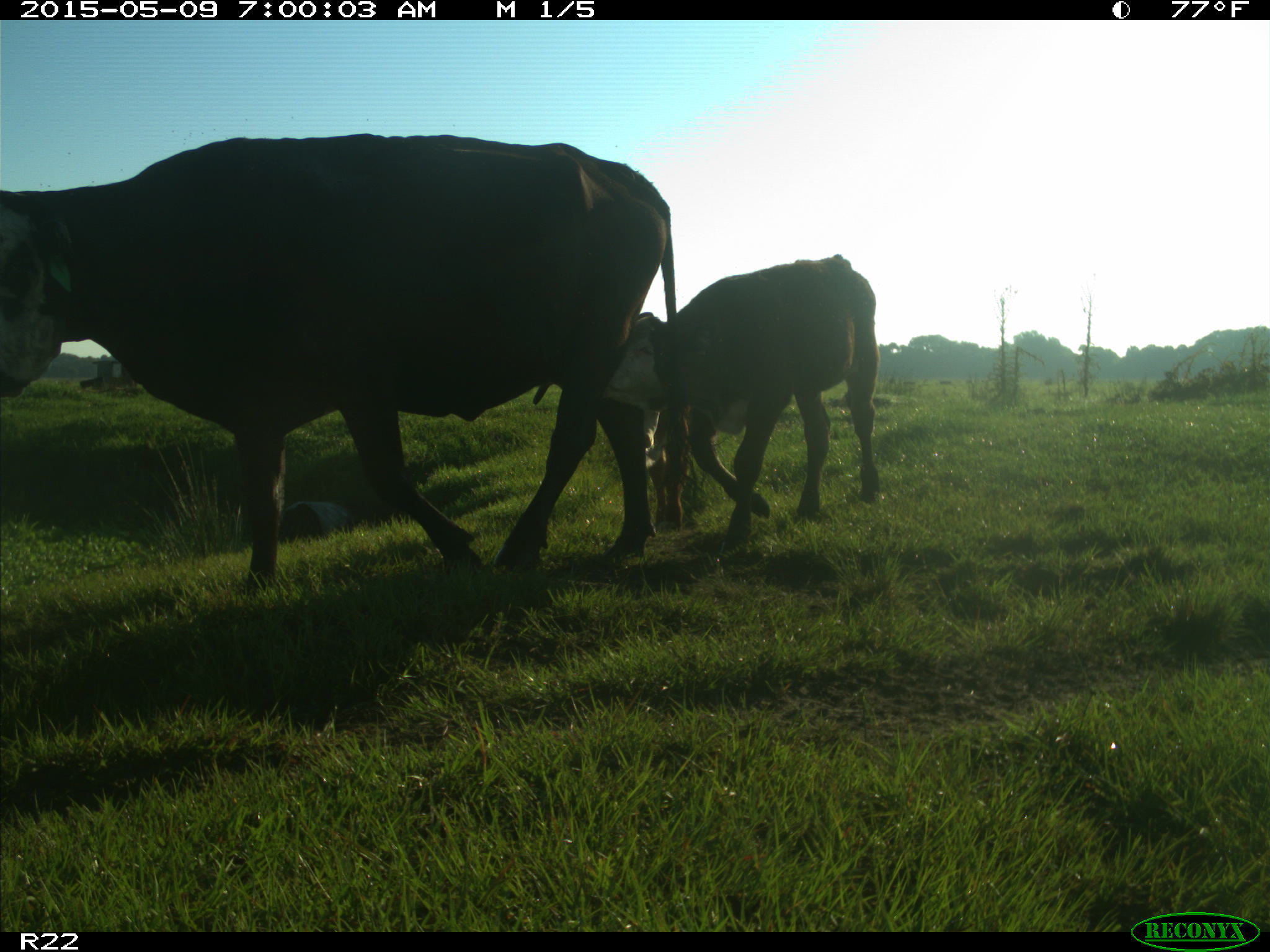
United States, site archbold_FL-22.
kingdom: Animalia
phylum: Chordata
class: Mammalia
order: Artiodactyla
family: Bovidae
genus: Bos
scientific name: Bos taurus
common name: domestic cow